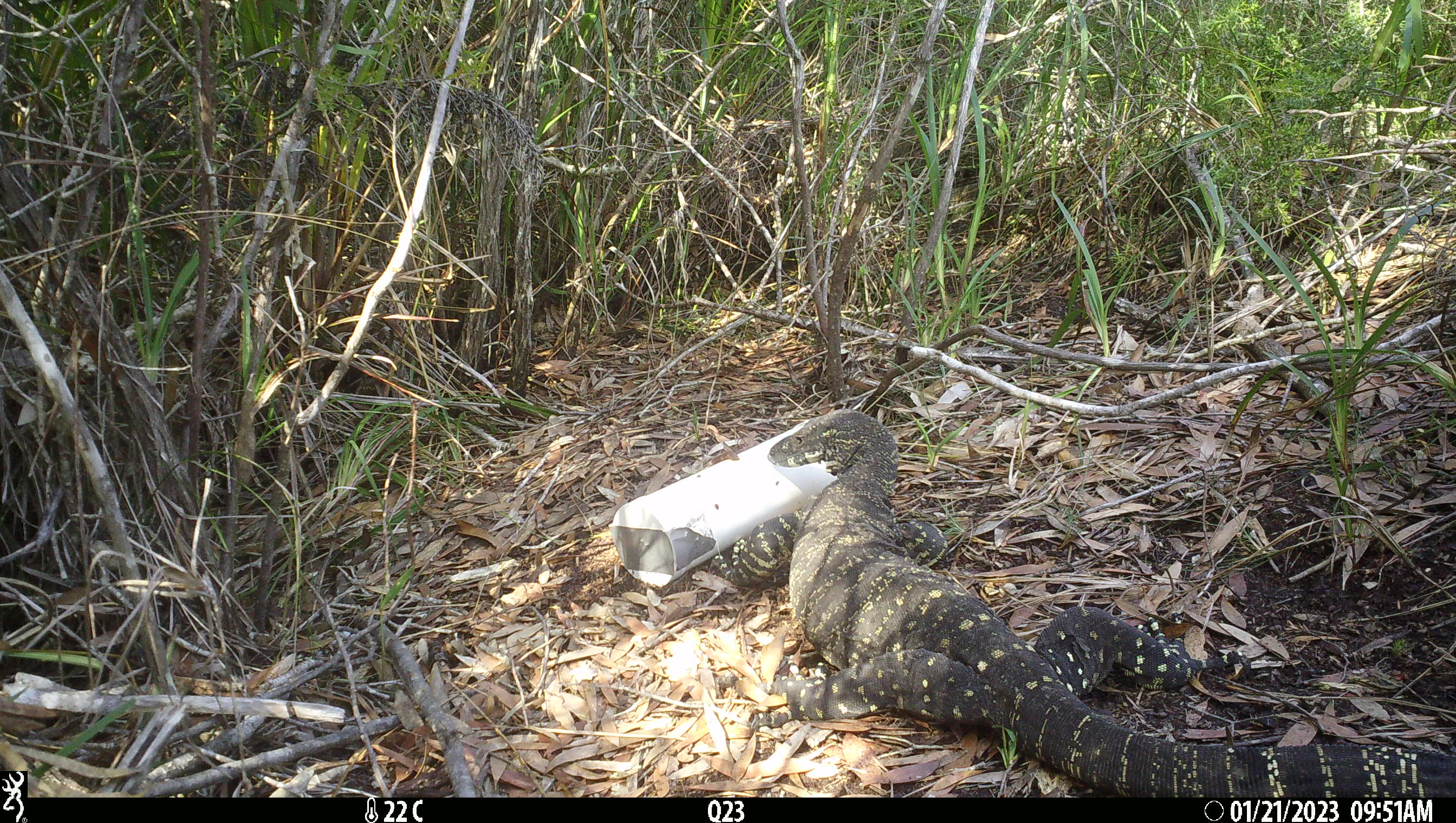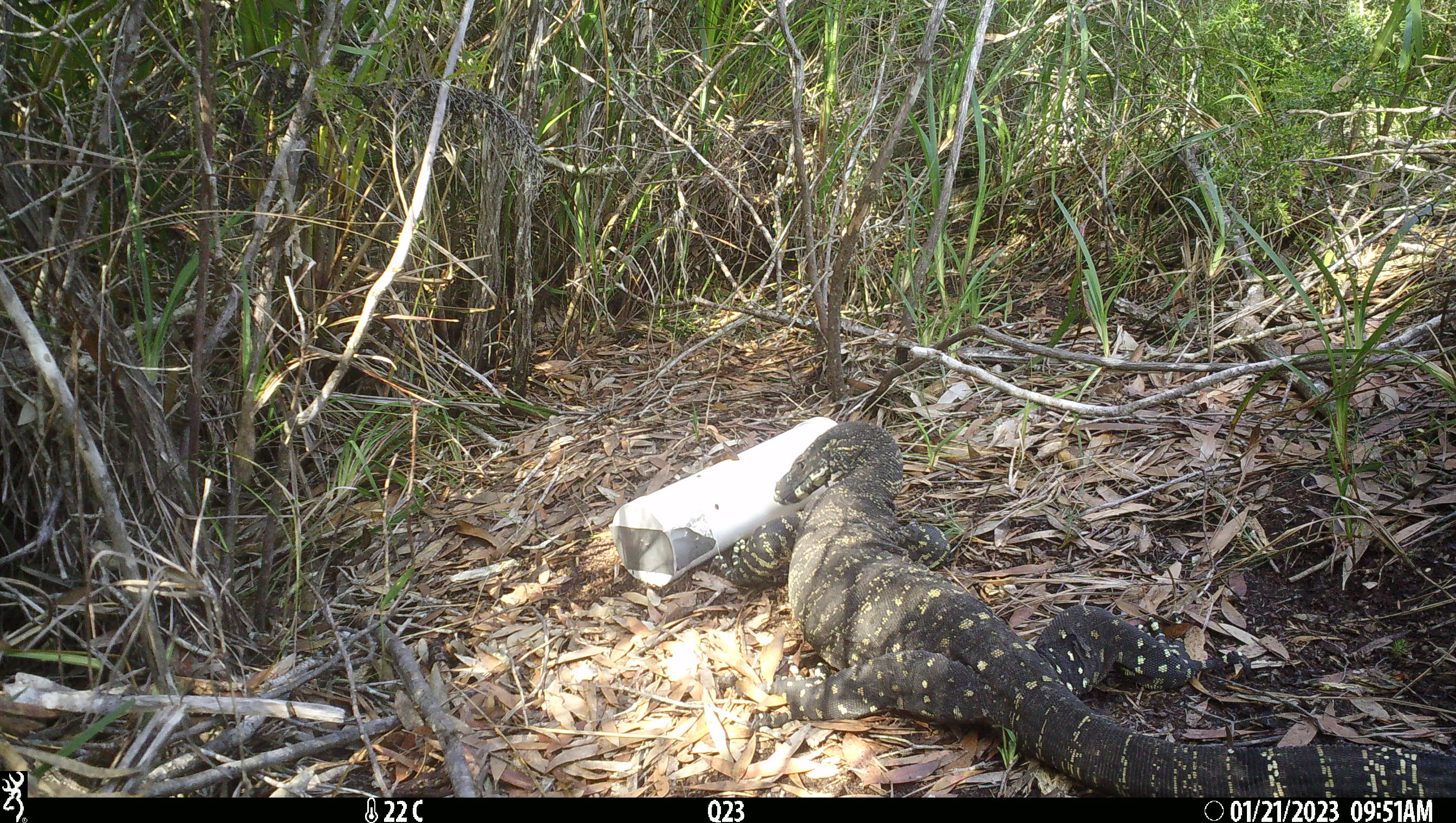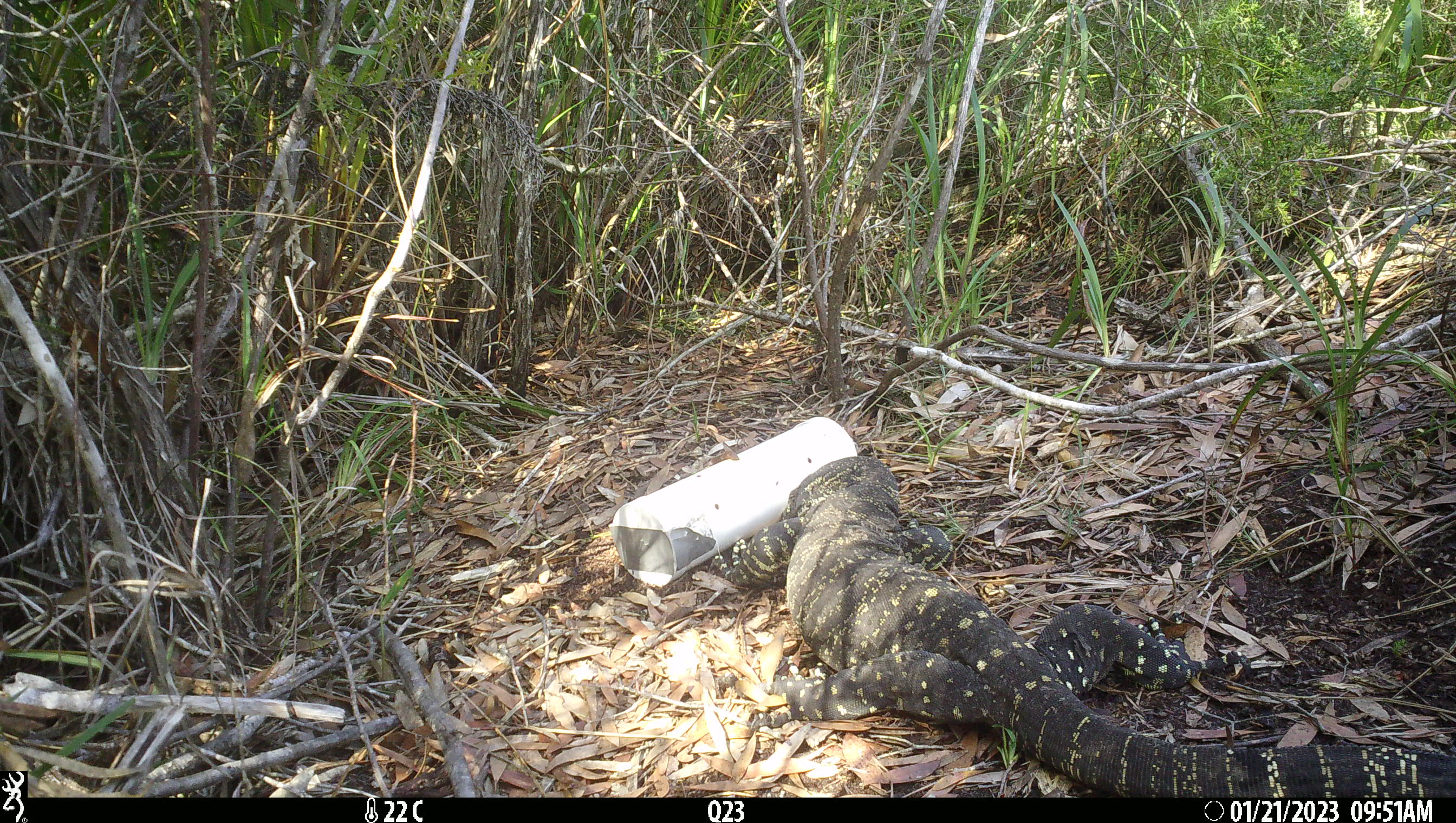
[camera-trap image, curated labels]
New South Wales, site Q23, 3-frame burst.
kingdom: Animalia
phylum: Chordata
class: Reptilia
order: Squamata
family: Varanidae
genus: Varanus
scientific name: Varanus varius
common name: lace monitor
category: goanna